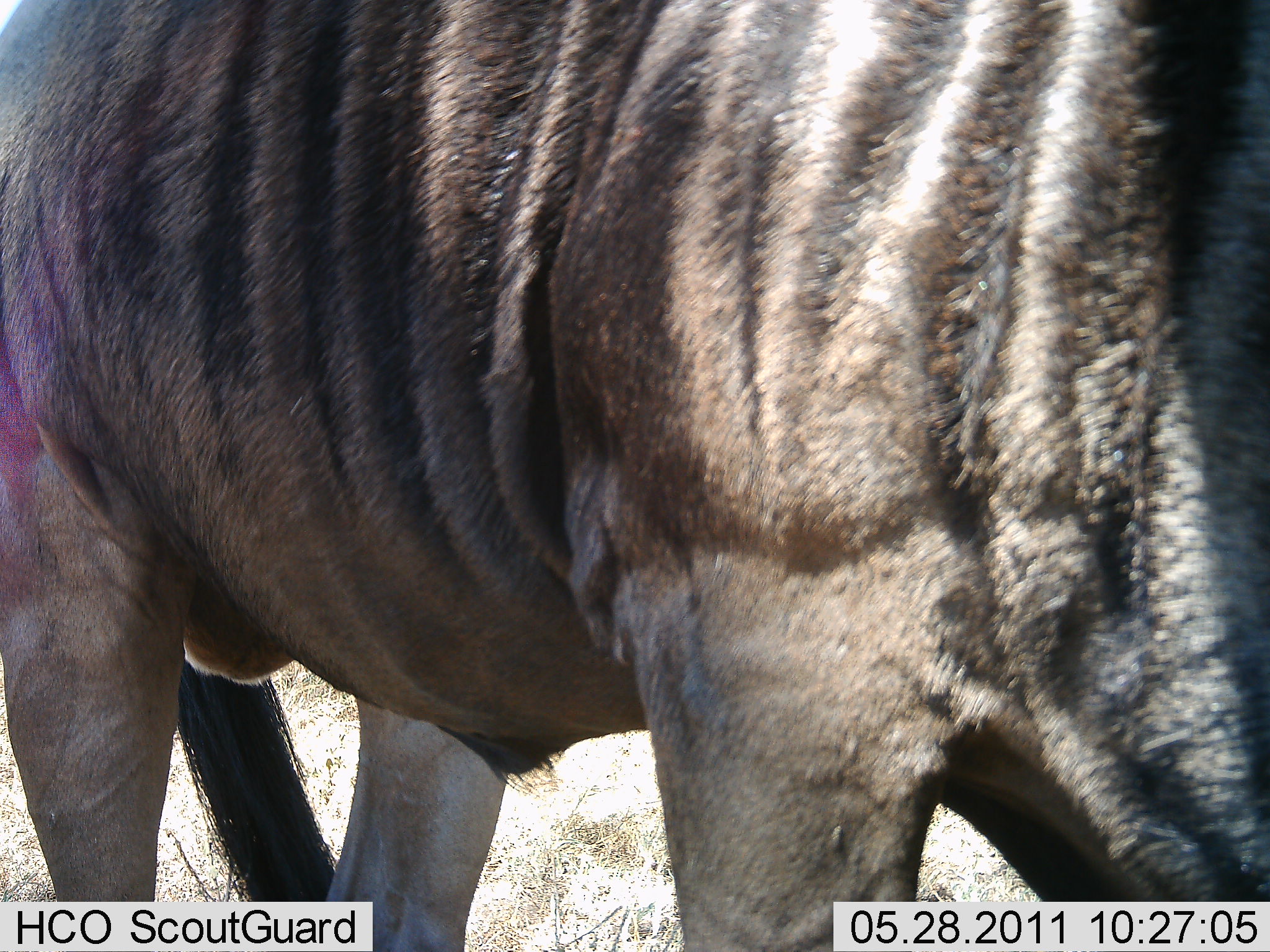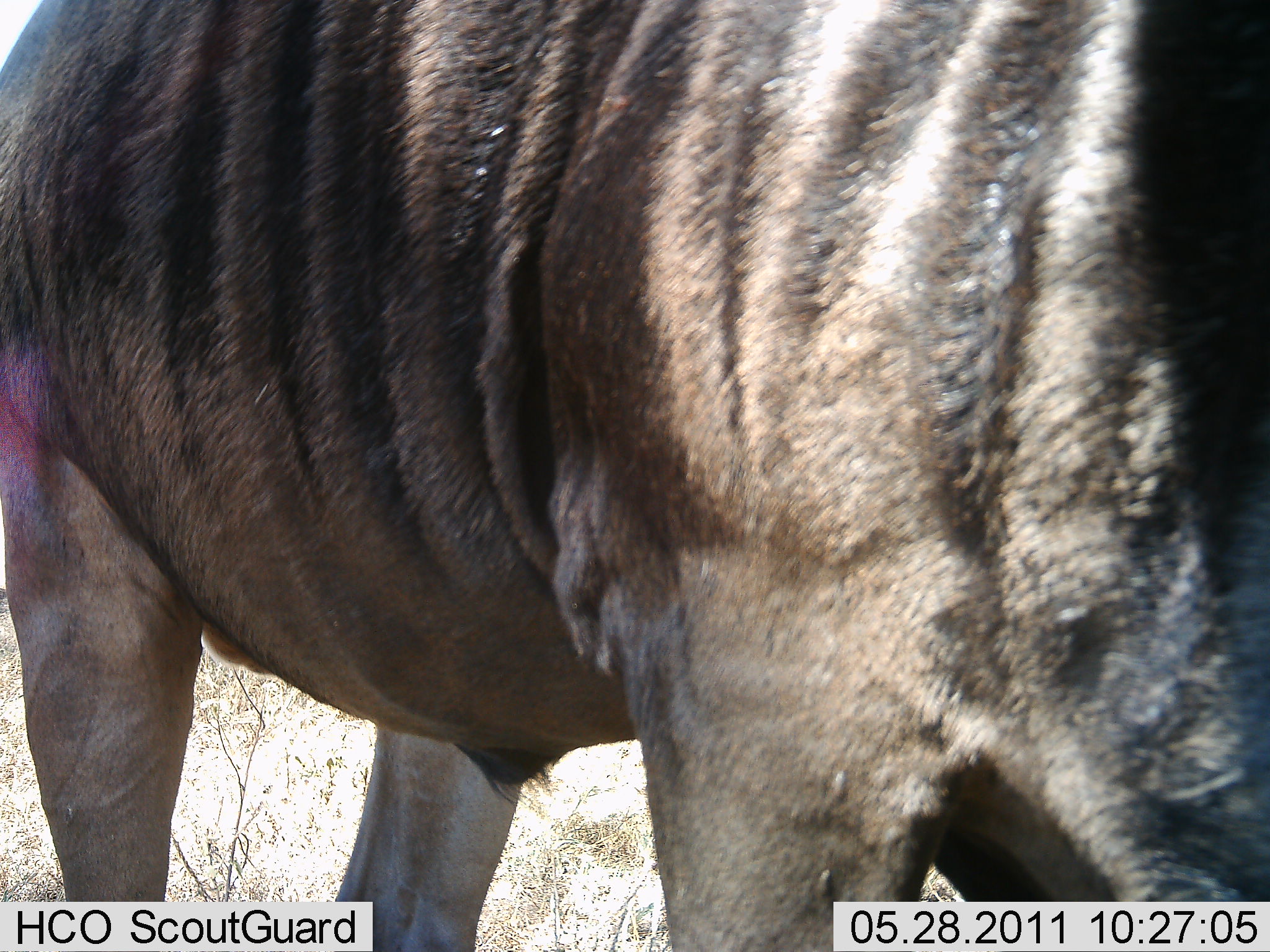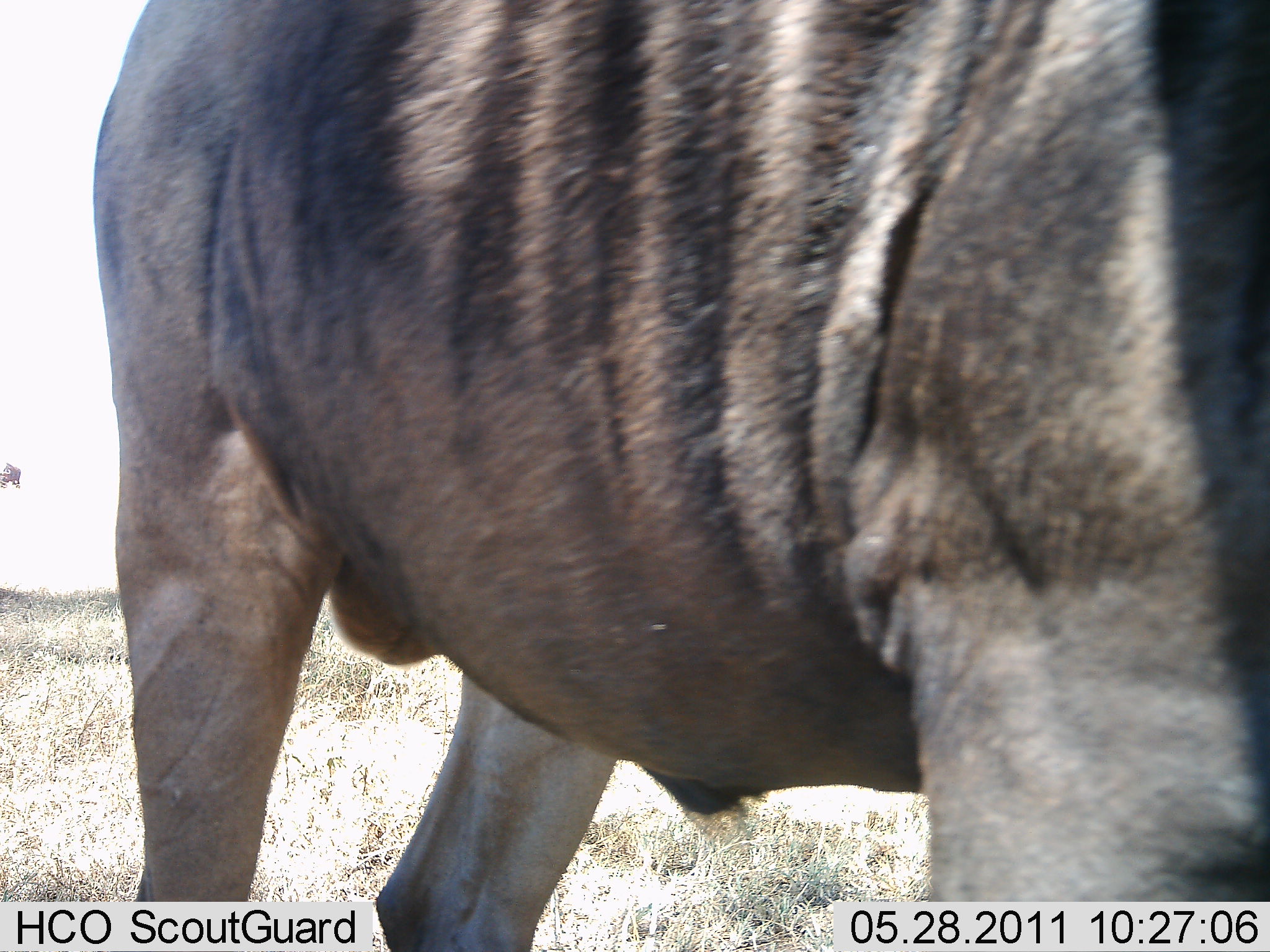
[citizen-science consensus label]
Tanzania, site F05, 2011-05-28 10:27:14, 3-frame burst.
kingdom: Animalia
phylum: Chordata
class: Mammalia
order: Artiodactyla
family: Bovidae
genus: Connochaetes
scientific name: Connochaetes taurinus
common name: blue wildebeest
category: wildebeest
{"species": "wildebeest (blue wildebeest) (Connochaetes taurinus)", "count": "1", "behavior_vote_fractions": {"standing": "73%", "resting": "0%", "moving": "27%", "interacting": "0%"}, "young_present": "0%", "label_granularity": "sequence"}